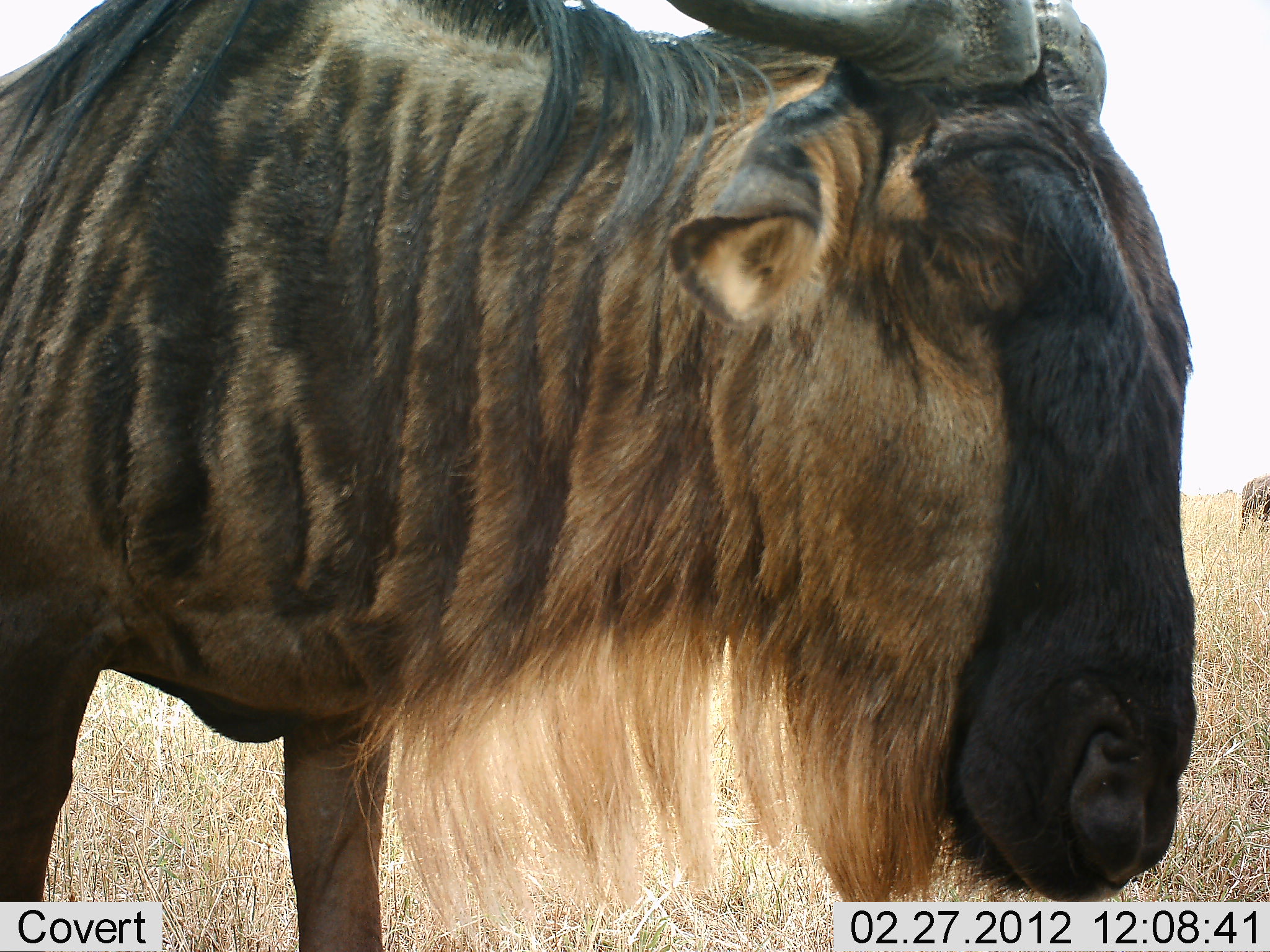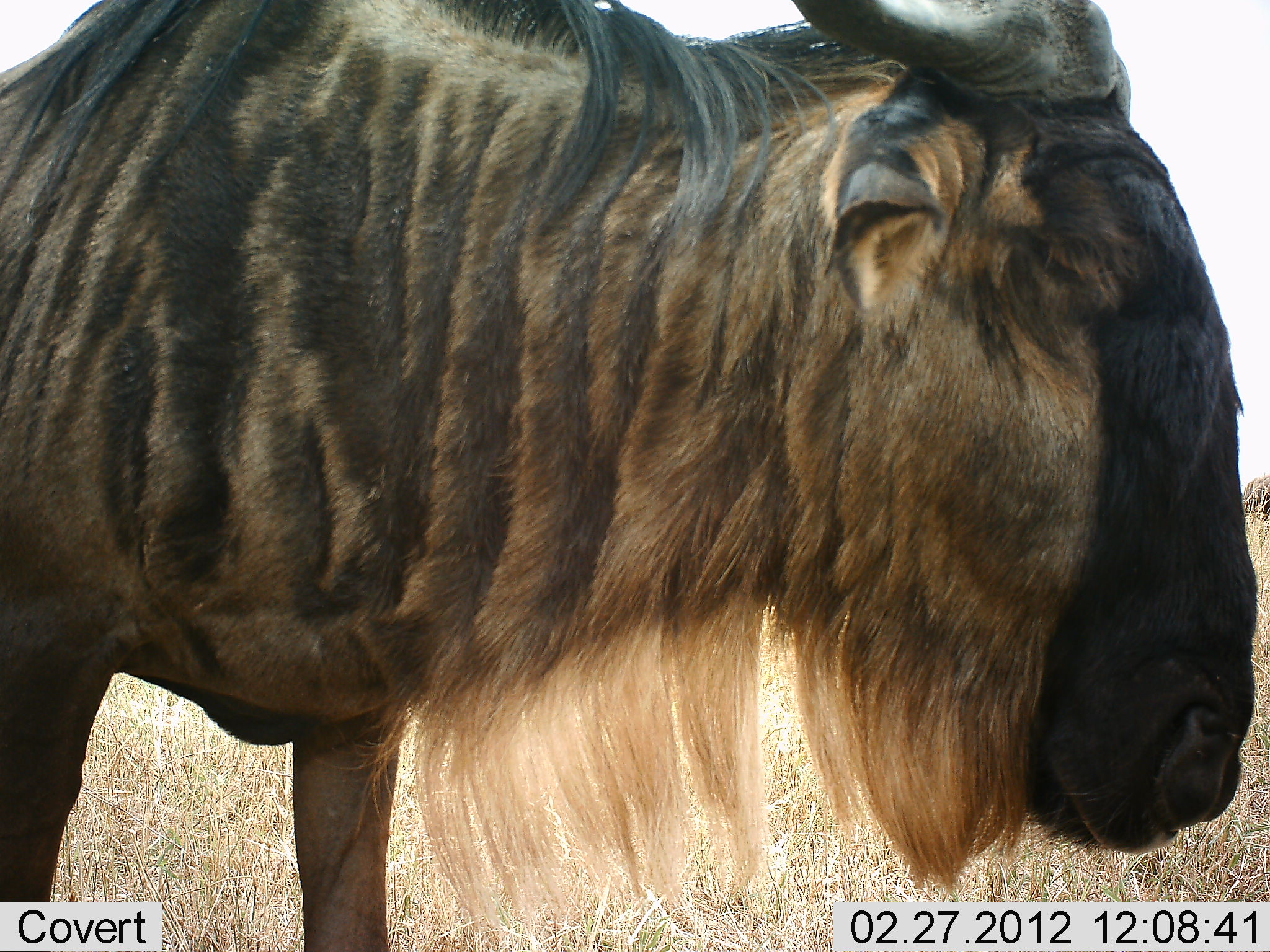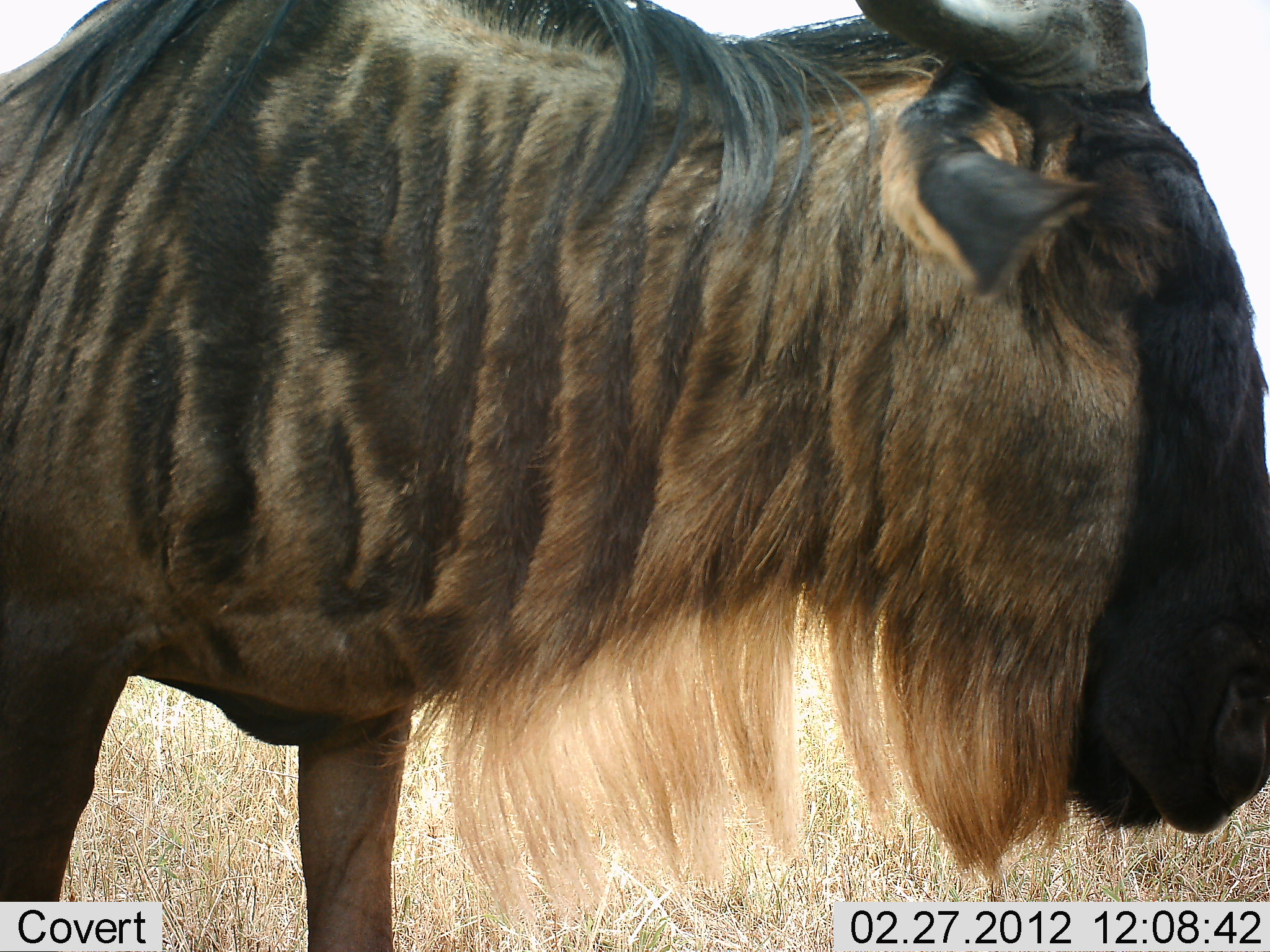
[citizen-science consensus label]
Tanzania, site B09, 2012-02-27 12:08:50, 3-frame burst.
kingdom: Animalia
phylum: Chordata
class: Mammalia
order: Artiodactyla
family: Bovidae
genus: Connochaetes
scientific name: Connochaetes taurinus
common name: blue wildebeest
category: wildebeest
Wildebeest (blue wildebeest) (Connochaetes taurinus), count 1. Behavior (volunteer vote fractions): standing 87%, resting 0%, moving 13%, interacting 7%. Young present (vote fraction): 0%. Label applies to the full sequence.